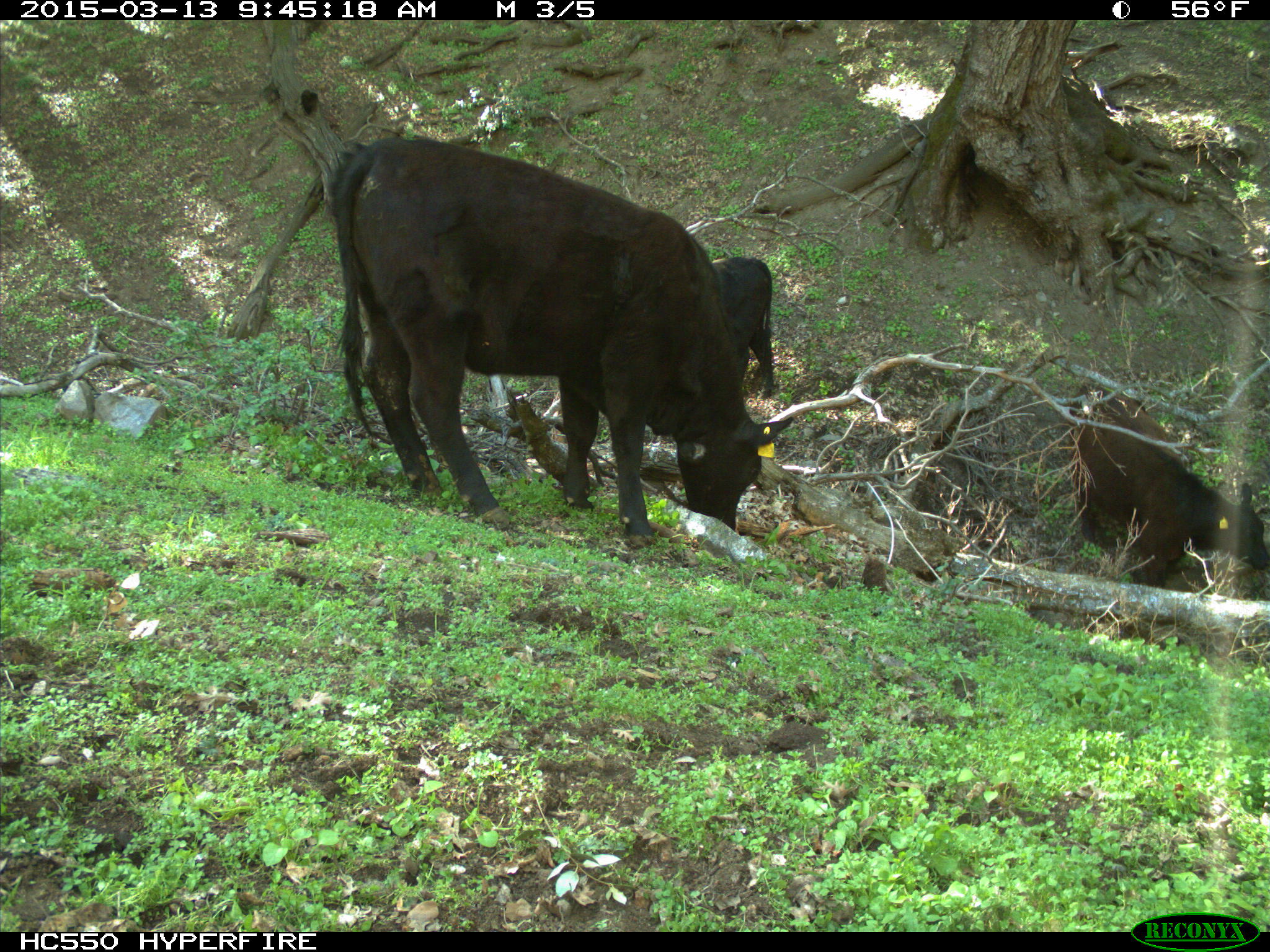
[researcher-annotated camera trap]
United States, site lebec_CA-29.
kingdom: Animalia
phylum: Chordata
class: Mammalia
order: Artiodactyla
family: Bovidae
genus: Bos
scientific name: Bos taurus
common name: domestic cow